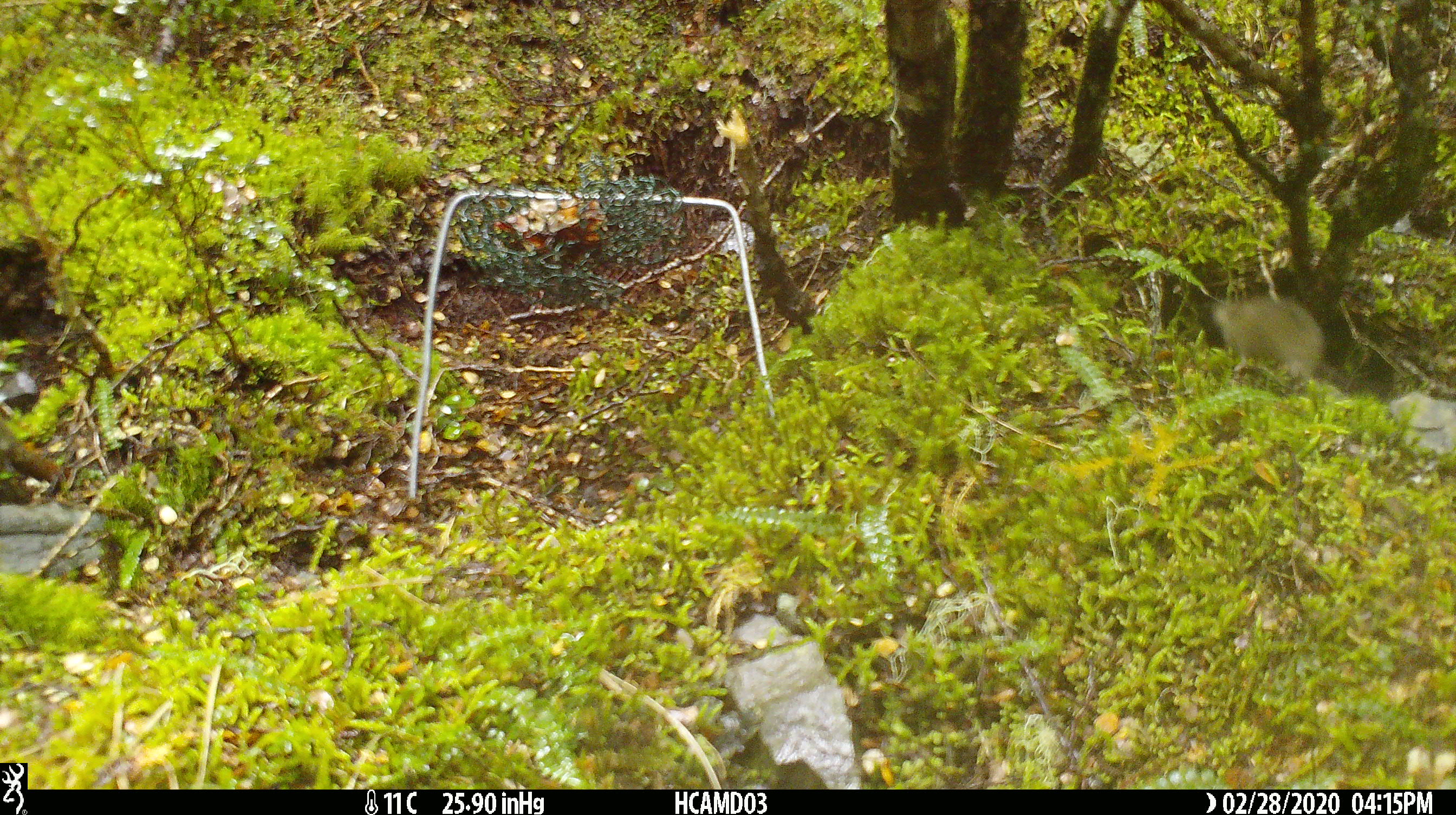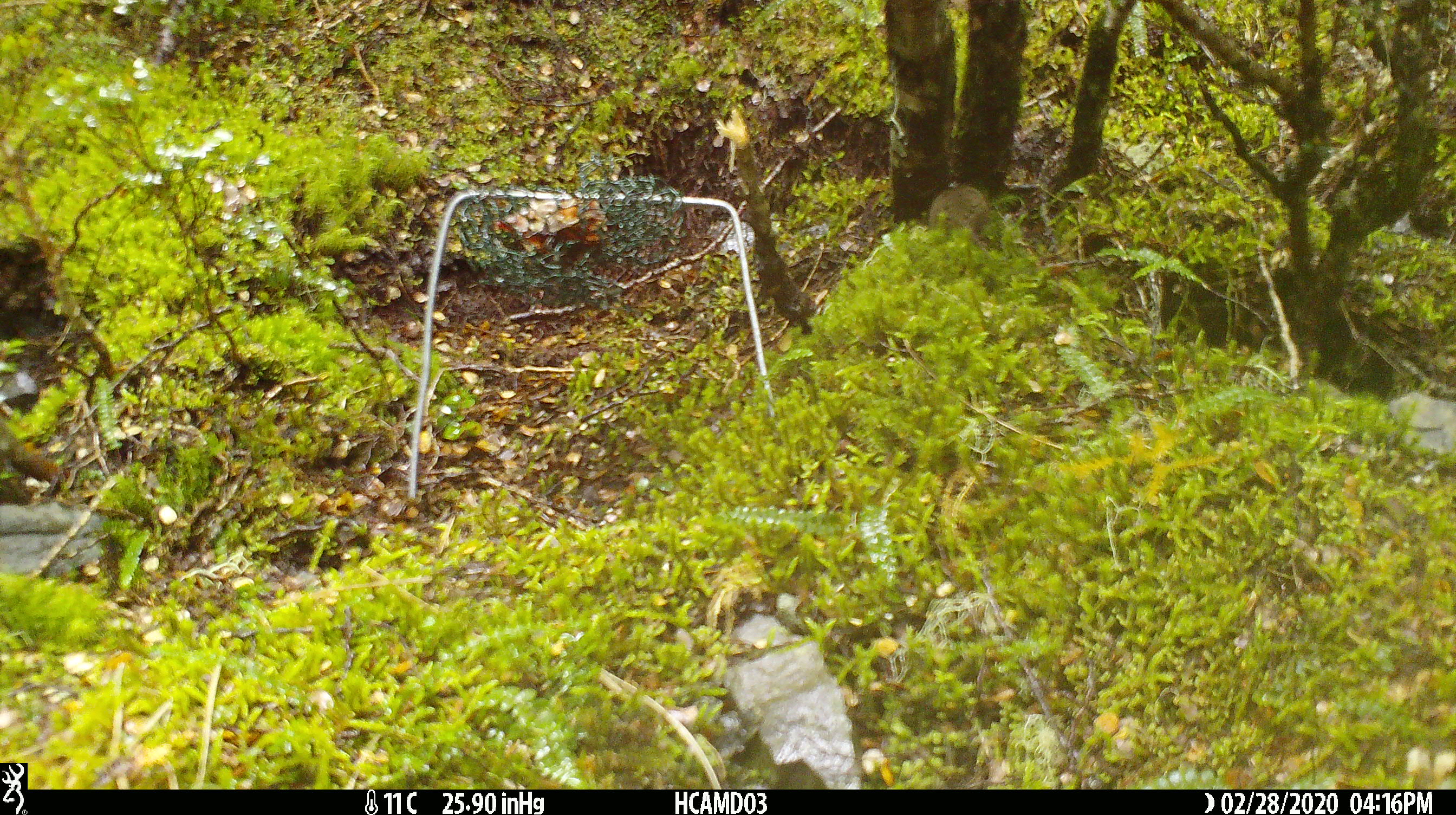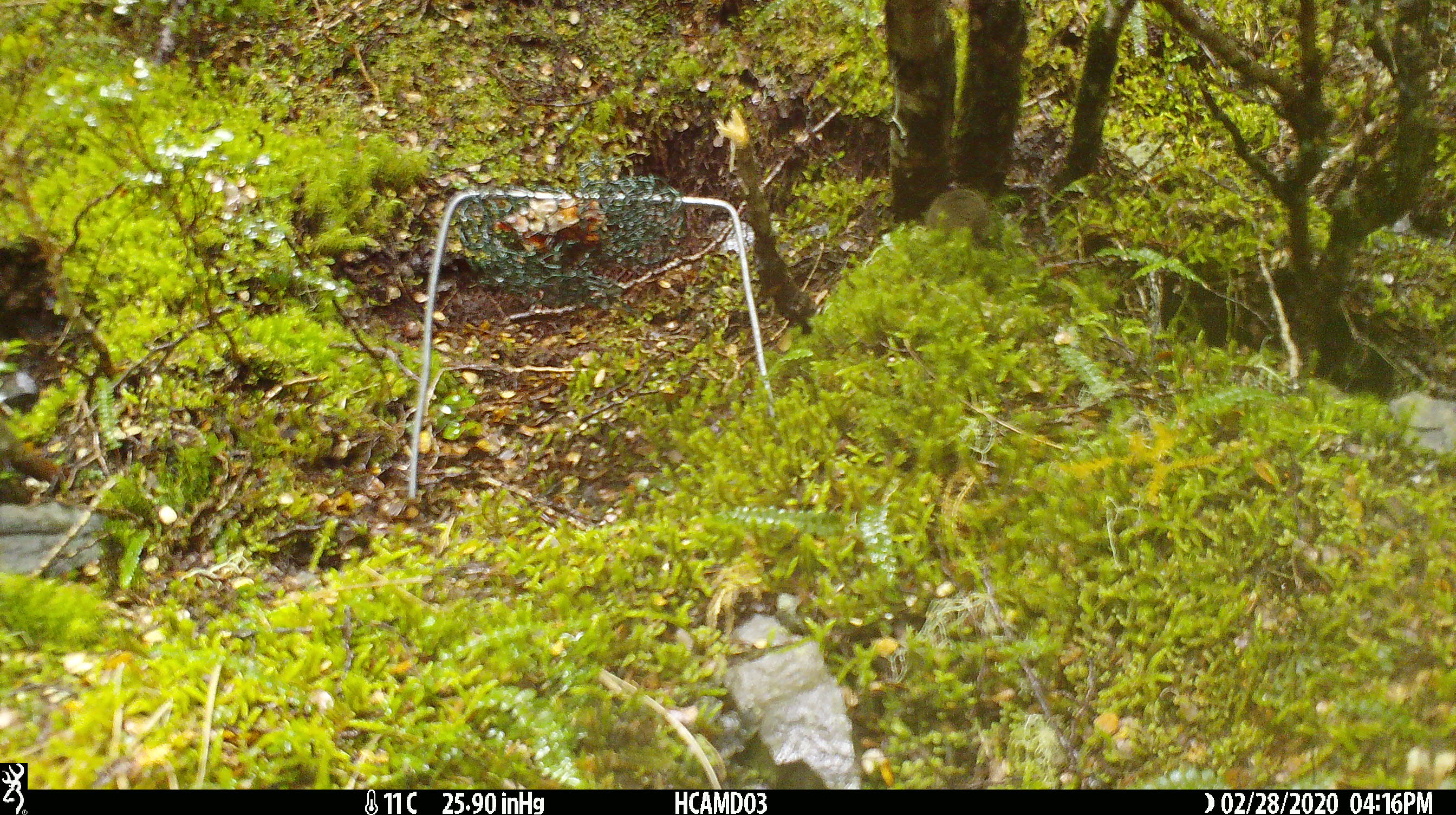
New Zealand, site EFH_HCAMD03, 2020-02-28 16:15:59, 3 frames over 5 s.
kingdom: Animalia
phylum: Chordata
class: Mammalia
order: Rodentia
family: Muridae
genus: Mus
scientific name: Mus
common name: mouse